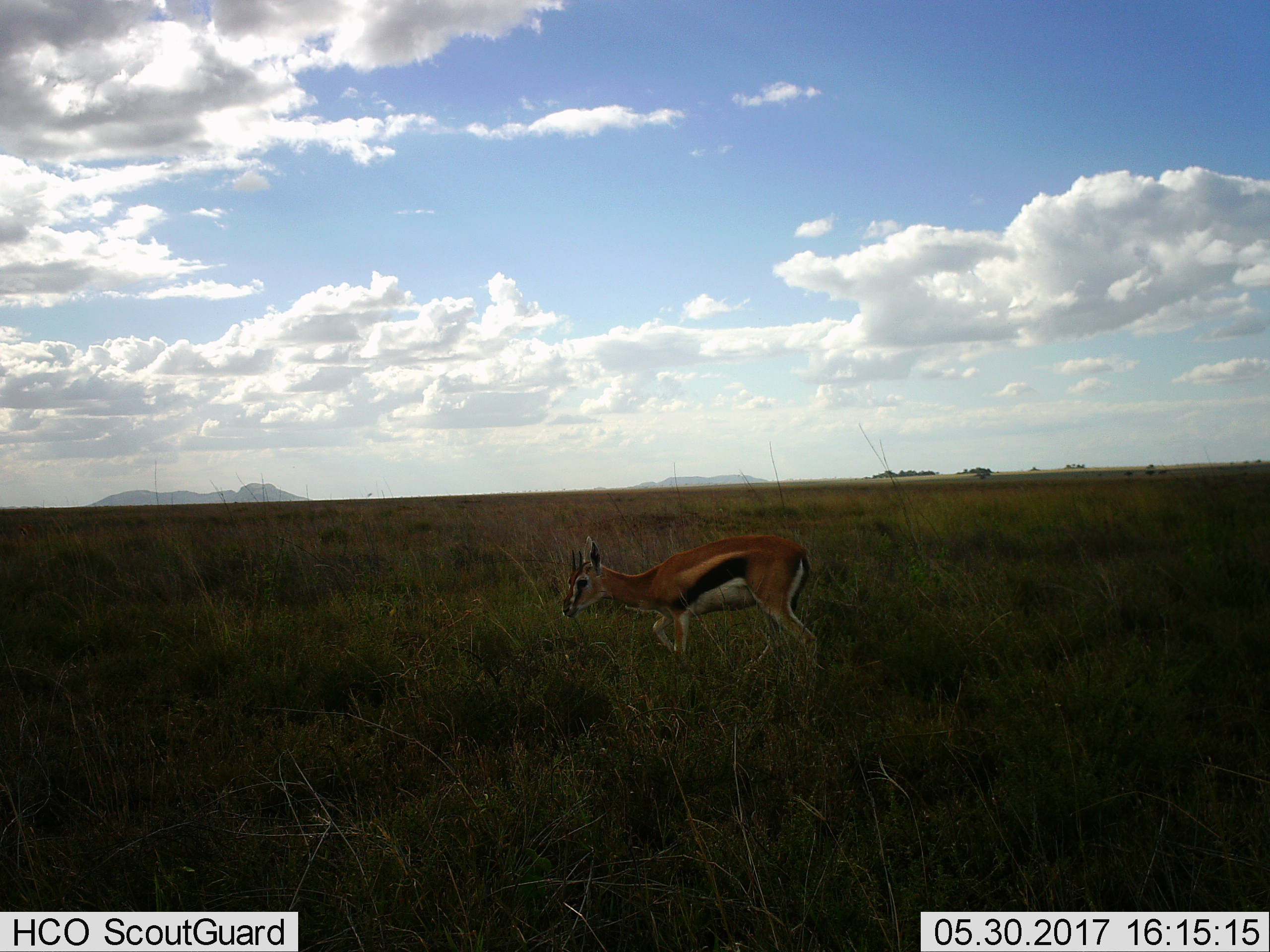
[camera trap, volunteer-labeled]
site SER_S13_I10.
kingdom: Animalia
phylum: Chordata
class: Mammalia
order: Artiodactyla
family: Bovidae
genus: Eudorcas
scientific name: Eudorcas thomsonii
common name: thomson's gazelle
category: gazellethomsons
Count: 1.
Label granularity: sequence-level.